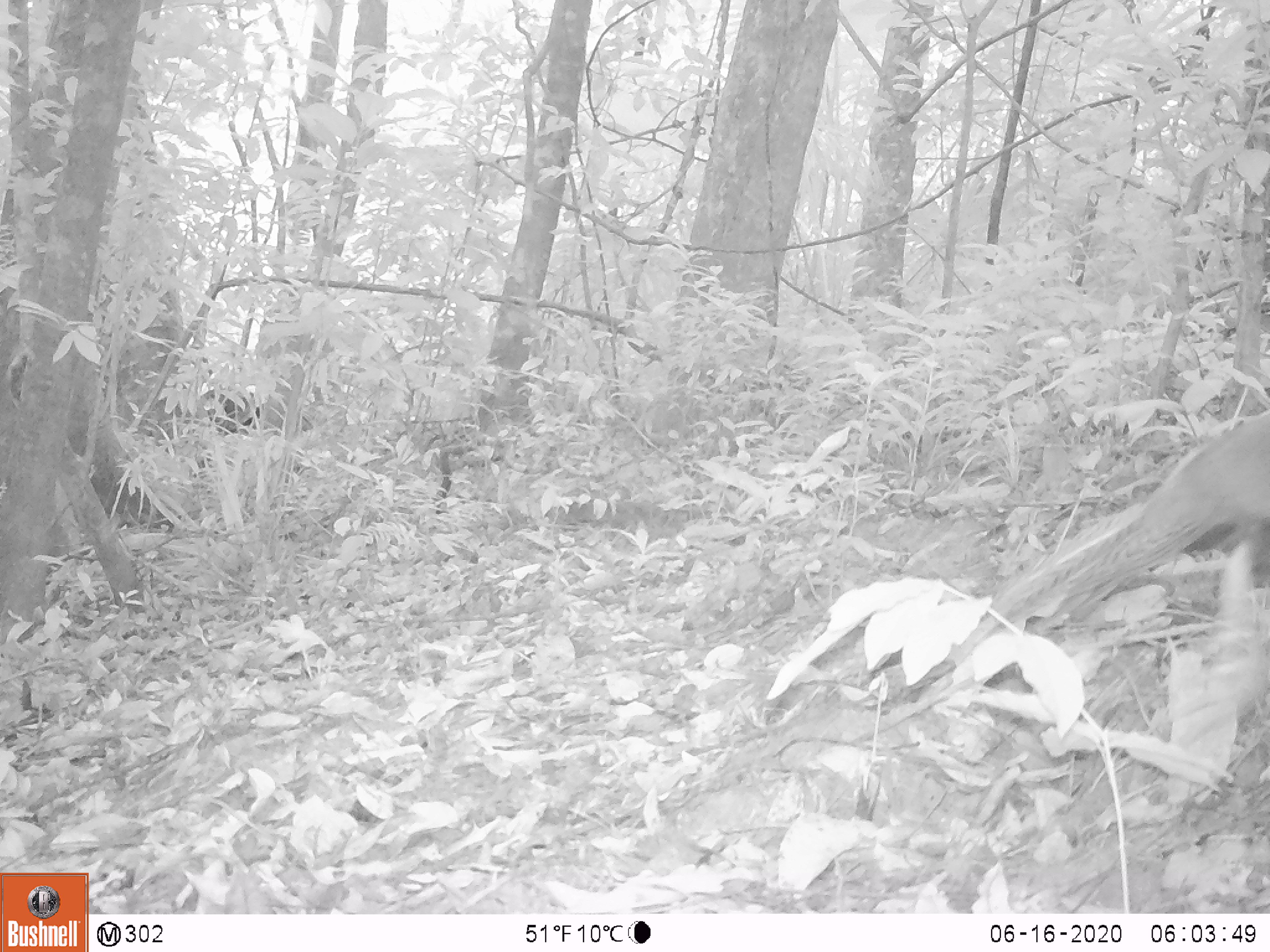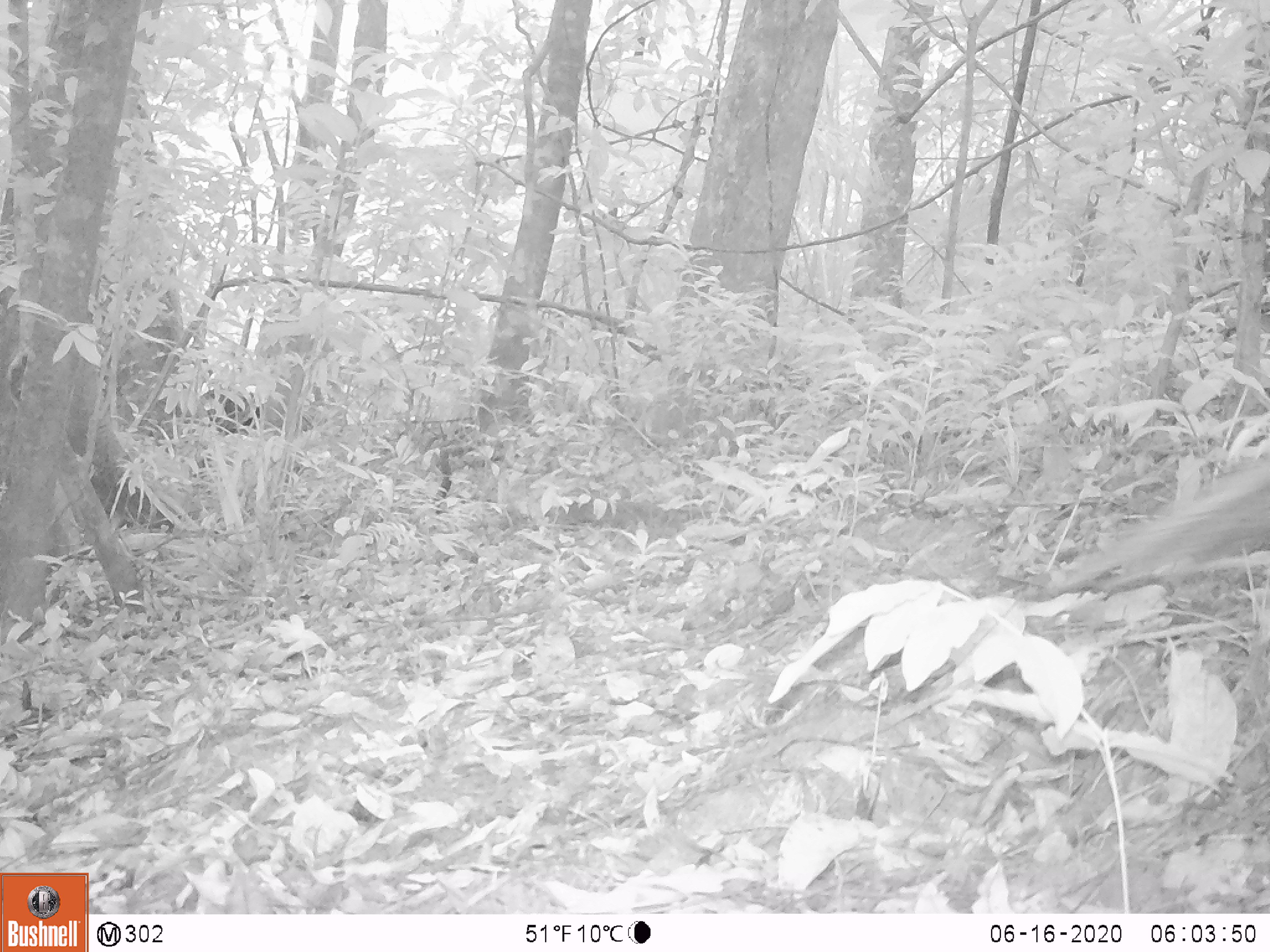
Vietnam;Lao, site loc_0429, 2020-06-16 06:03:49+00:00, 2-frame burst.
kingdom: Animalia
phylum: Chordata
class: Aves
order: Galliformes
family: Phasianidae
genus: Lophura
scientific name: Lophura nycthemera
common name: silver pheasant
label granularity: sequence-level